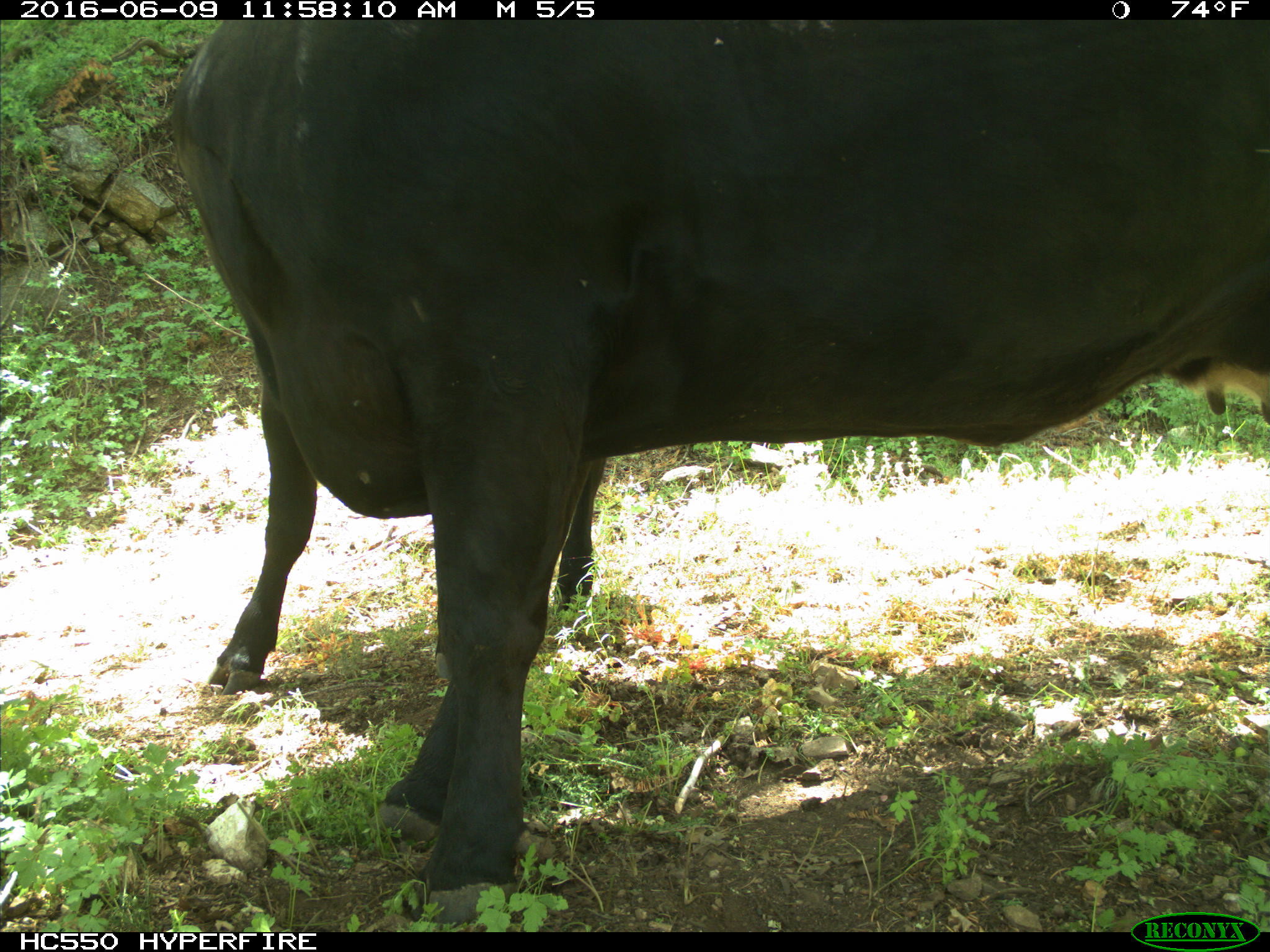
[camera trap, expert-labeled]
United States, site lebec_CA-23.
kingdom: Animalia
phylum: Chordata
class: Mammalia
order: Artiodactyla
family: Bovidae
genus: Bos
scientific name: Bos taurus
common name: domestic cow